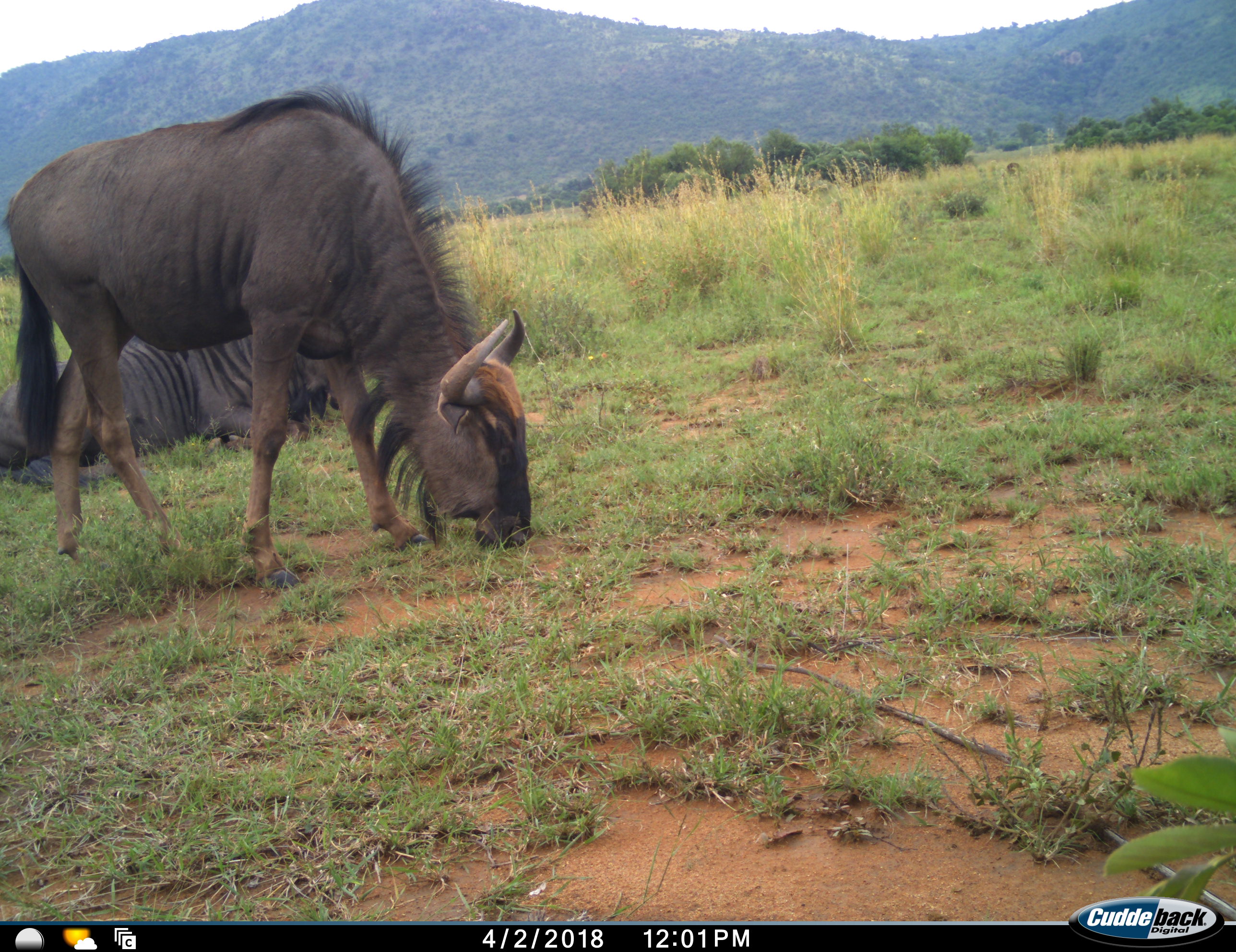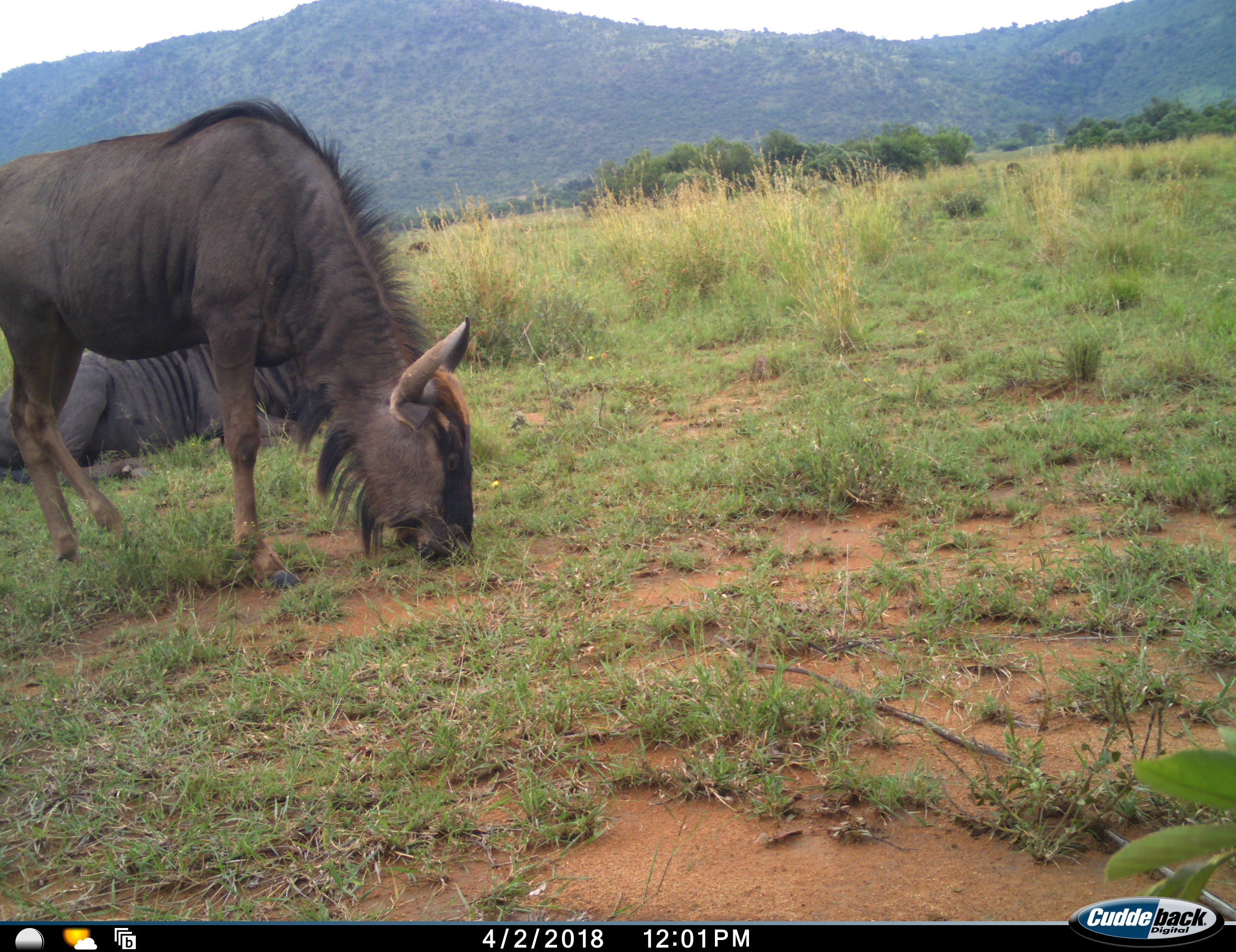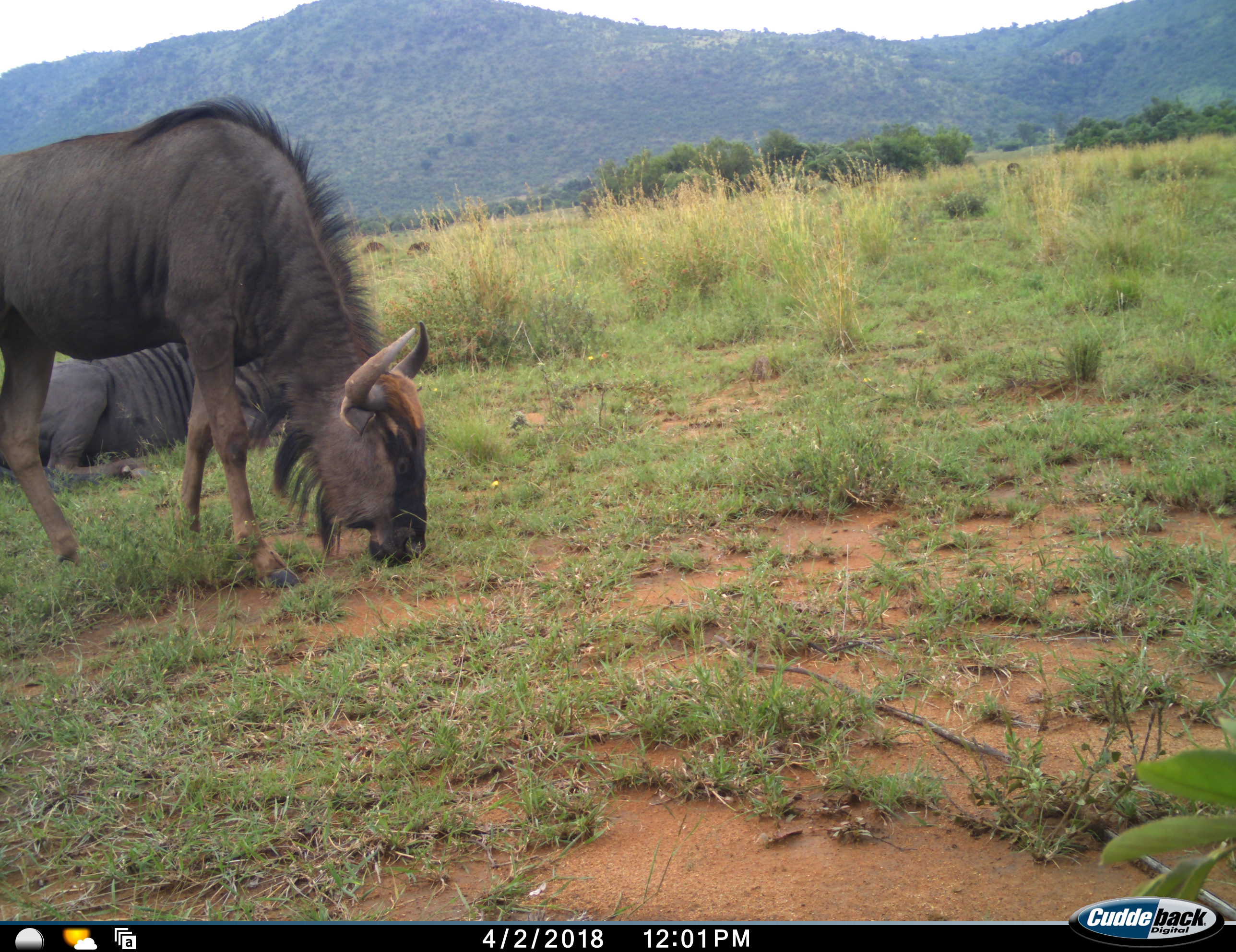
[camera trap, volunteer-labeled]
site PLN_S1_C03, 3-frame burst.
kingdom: Animalia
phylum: Chordata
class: Mammalia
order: Artiodactyla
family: Bovidae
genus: Connochaetes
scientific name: Connochaetes taurinus taurinus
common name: blue wildebeest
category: wildebeestblue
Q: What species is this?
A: Wildebeestblue (blue wildebeest) (Connochaetes taurinus taurinus).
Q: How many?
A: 2.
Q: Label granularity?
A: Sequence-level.